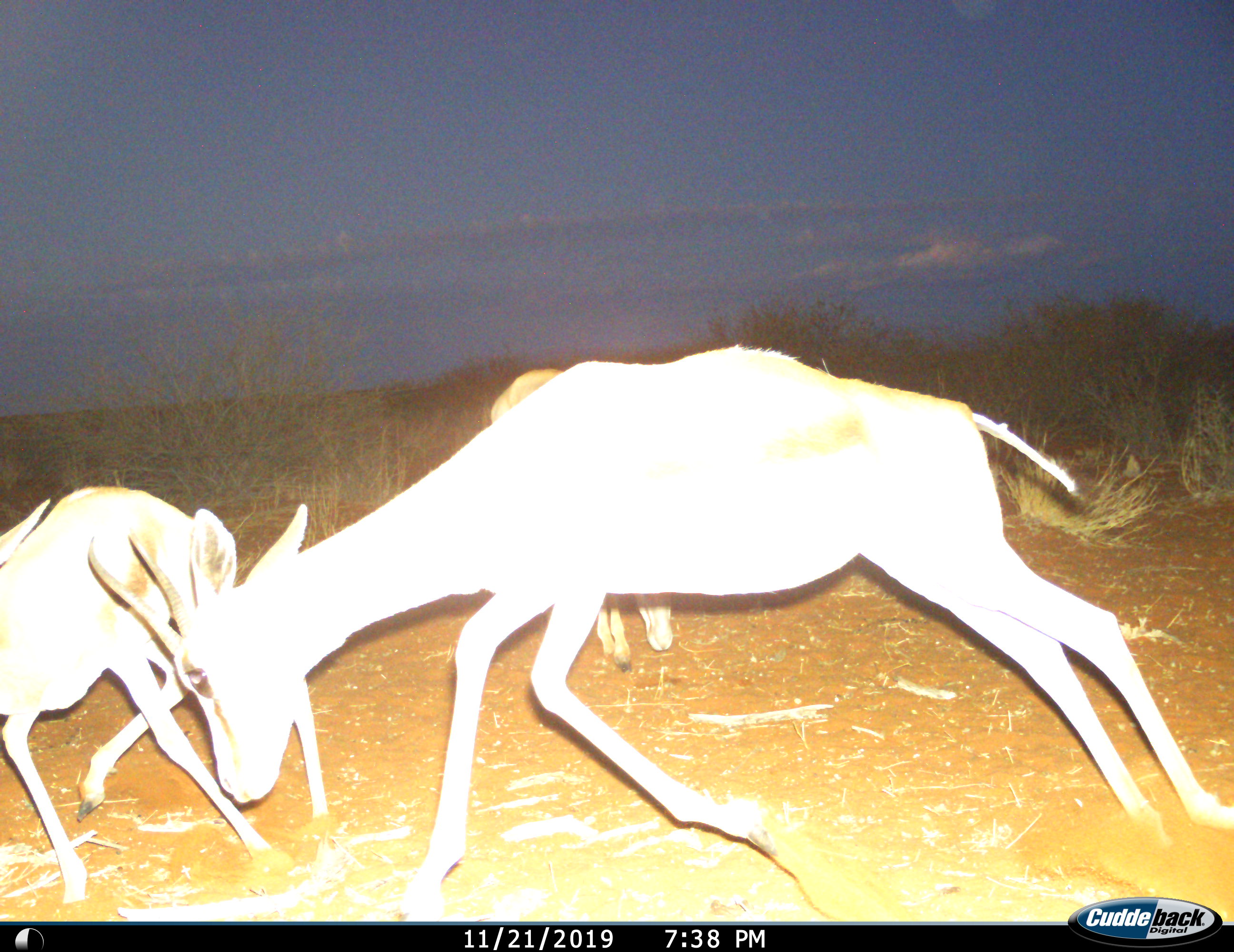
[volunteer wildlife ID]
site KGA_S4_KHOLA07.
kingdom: Animalia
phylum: Chordata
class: Mammalia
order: Artiodactyla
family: Bovidae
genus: Antidorcas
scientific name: Antidorcas marsupialis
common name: springbok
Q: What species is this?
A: Springbok (Antidorcas marsupialis).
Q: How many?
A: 3.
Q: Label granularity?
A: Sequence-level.